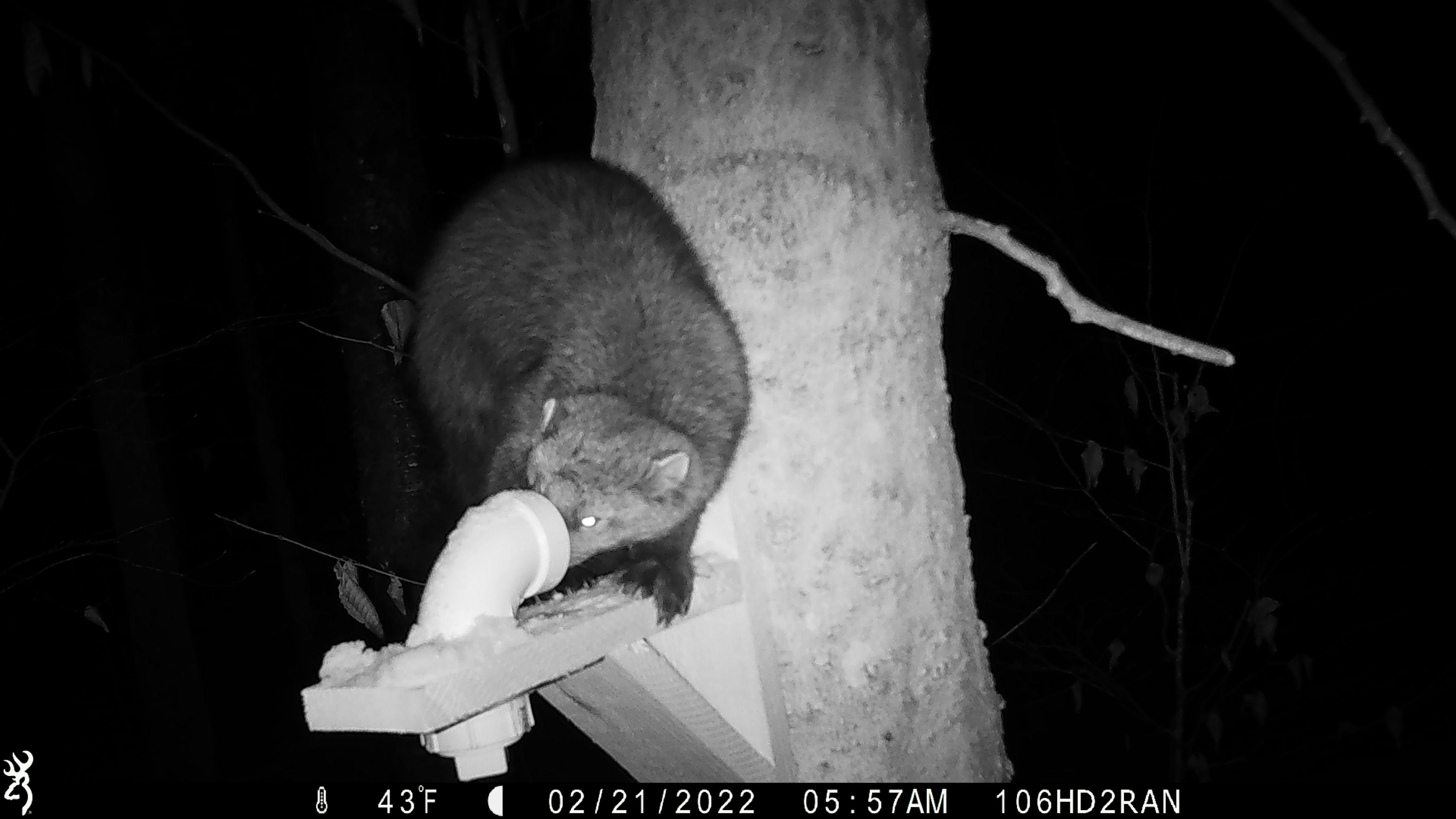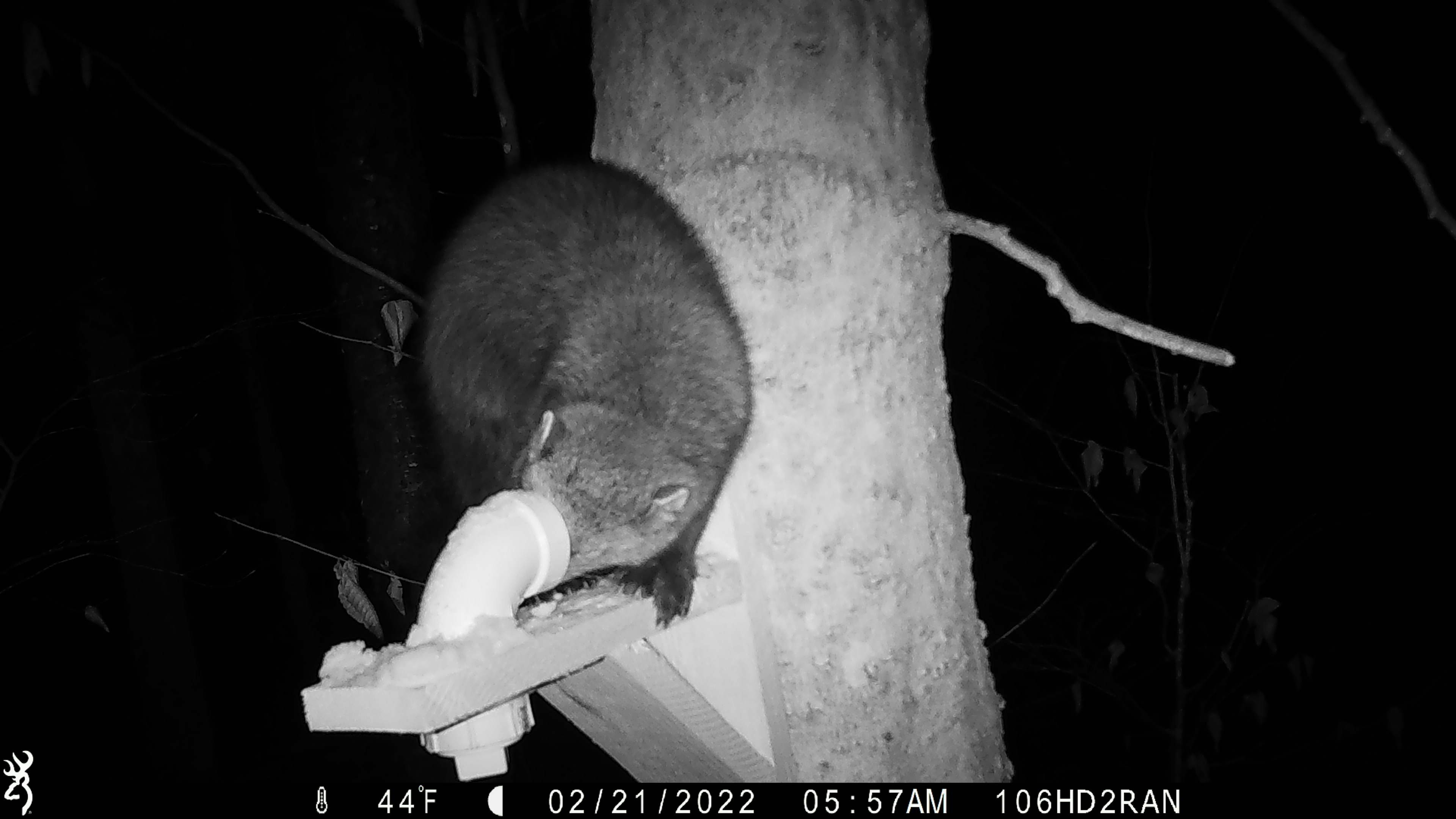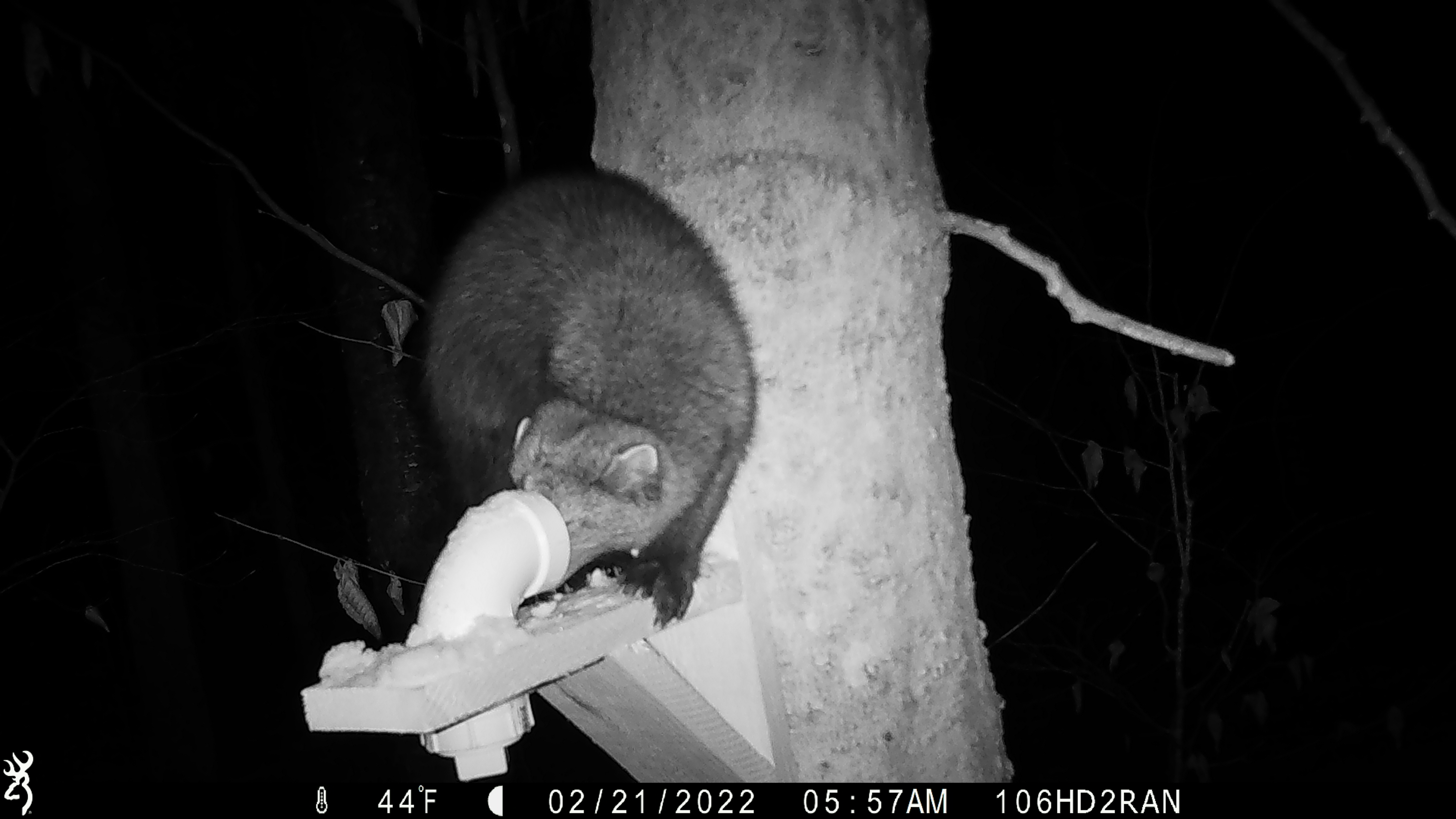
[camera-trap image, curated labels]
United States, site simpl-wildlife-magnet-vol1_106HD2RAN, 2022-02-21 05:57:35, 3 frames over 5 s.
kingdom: Animalia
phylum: Chordata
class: Mammalia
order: Carnivora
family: Mustelidae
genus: Pekania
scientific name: Pekania pennanti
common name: fisher